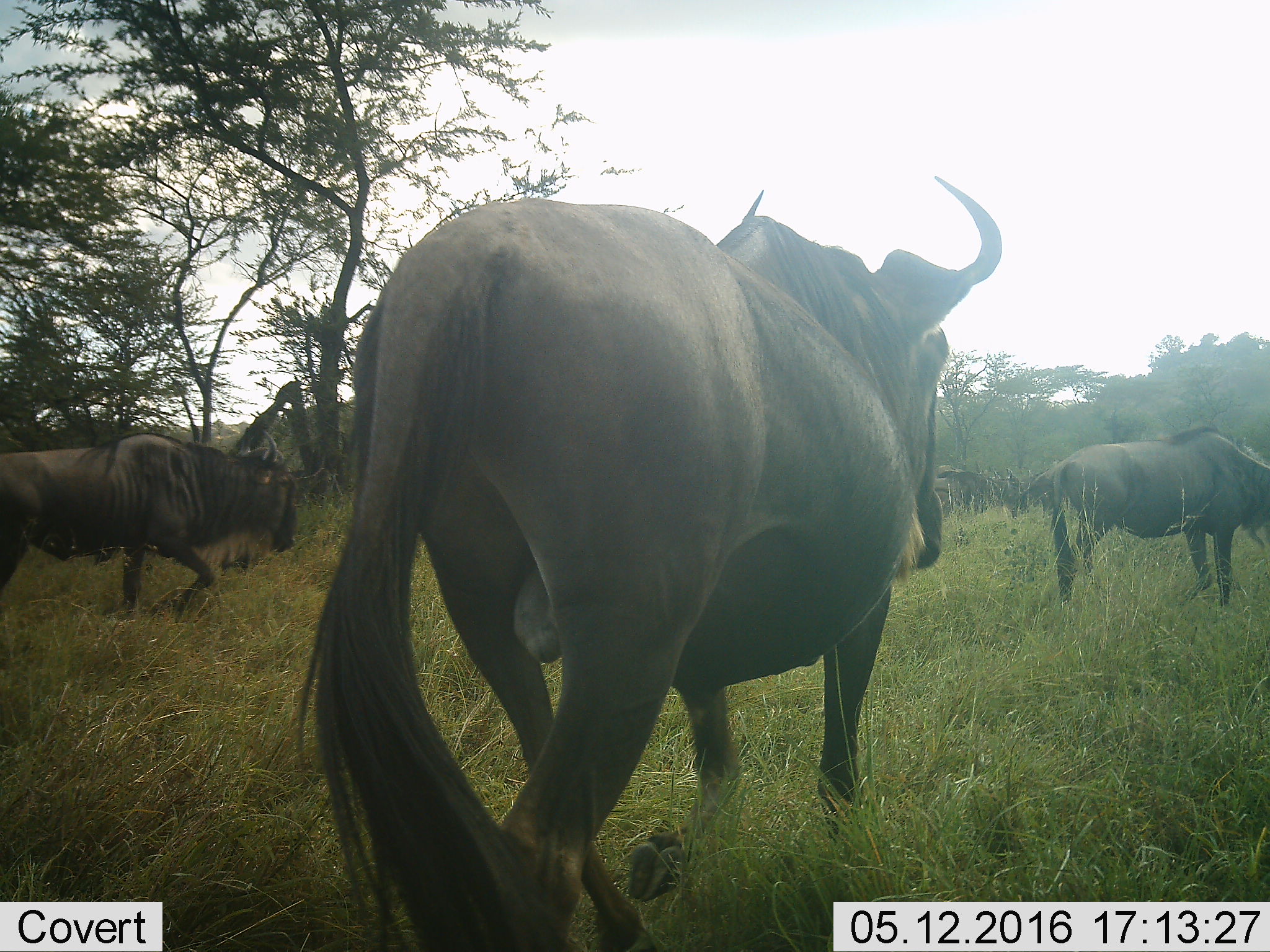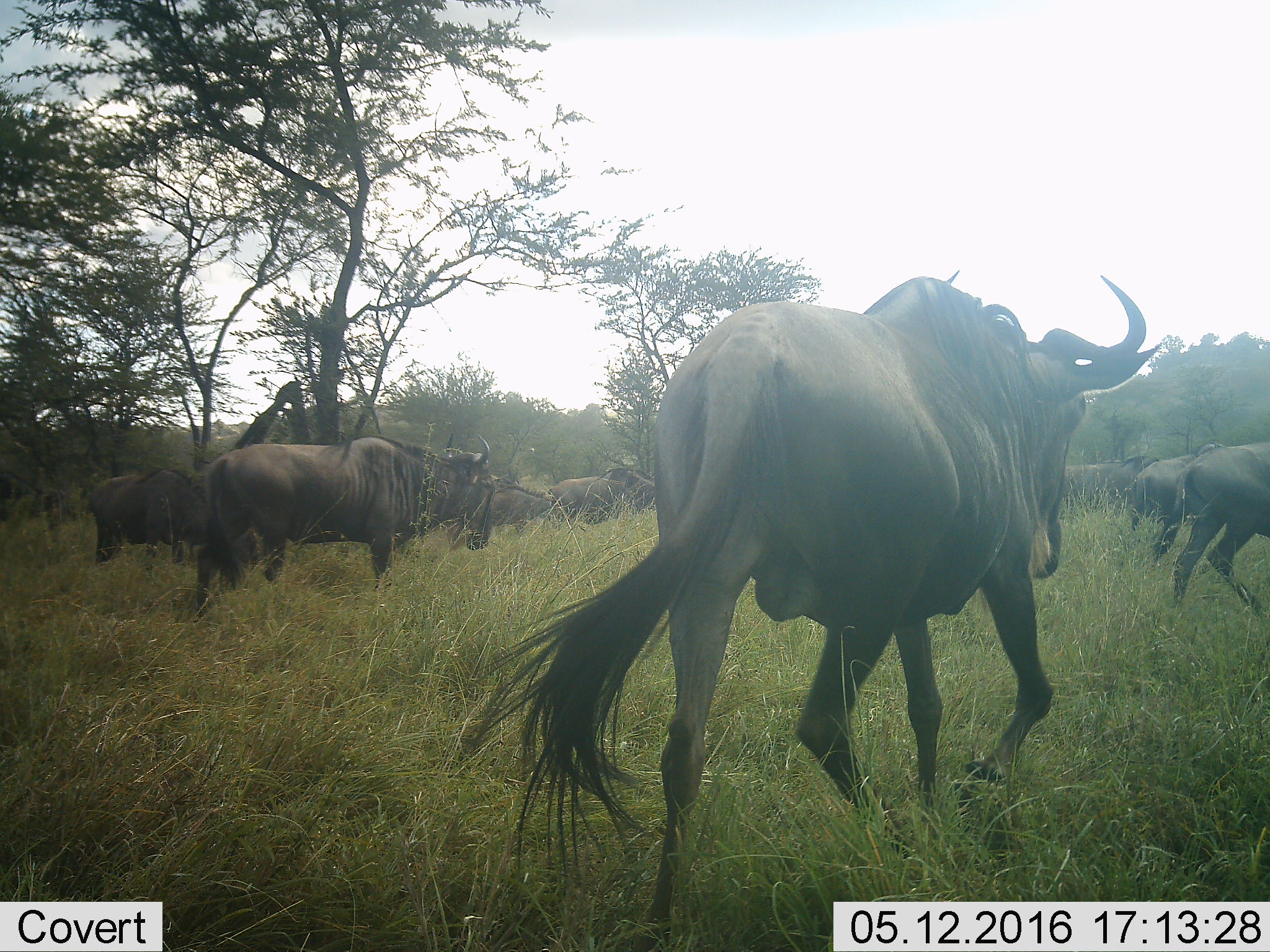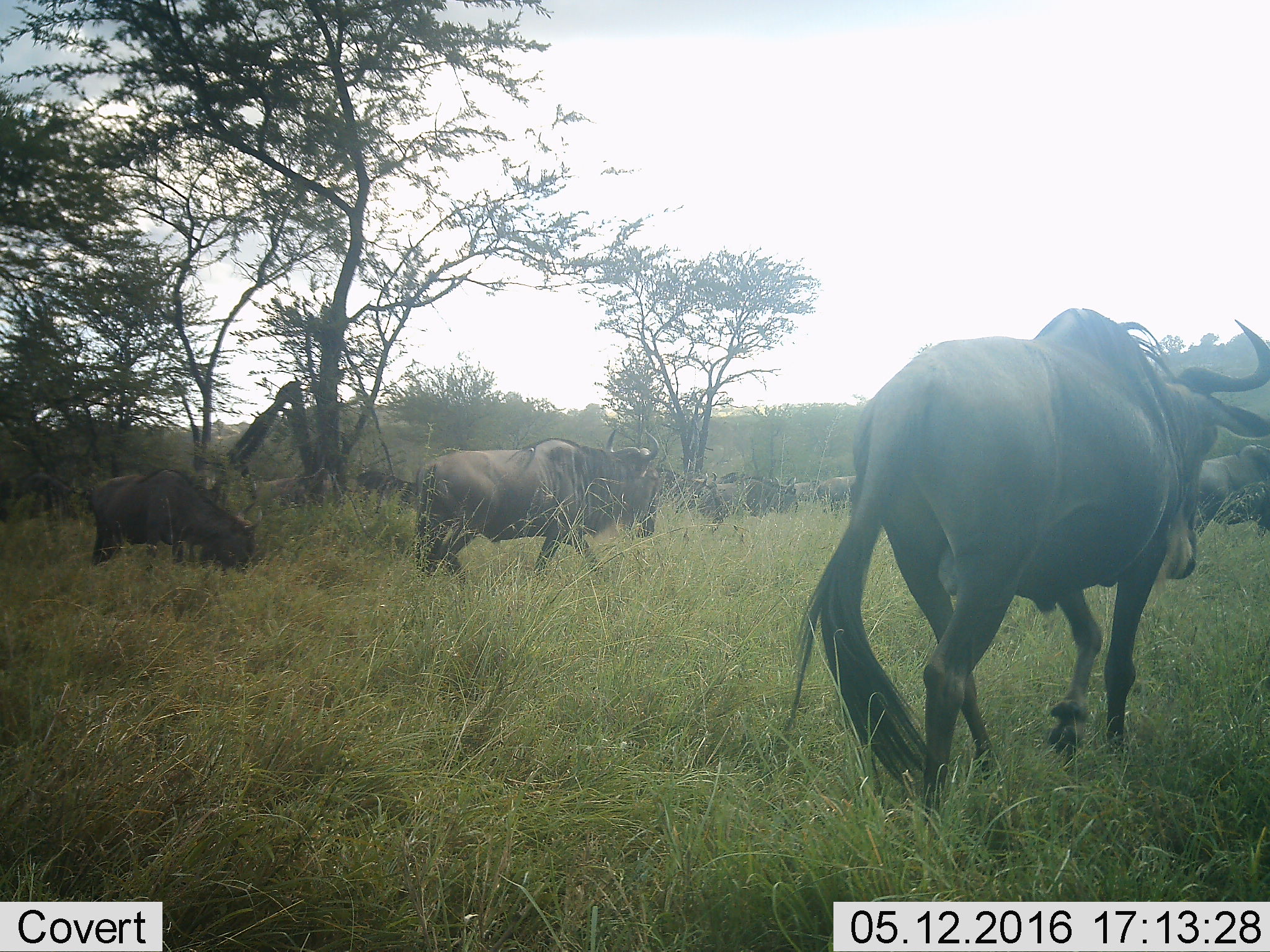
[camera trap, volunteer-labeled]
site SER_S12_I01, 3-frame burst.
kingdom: Animalia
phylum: Chordata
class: Mammalia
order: Artiodactyla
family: Bovidae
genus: Connochaetes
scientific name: Connochaetes taurinus taurinus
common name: blue wildebeest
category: wildebeestblue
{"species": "wildebeestblue (blue wildebeest) (Connochaetes taurinus taurinus)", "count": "11-50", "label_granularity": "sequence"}